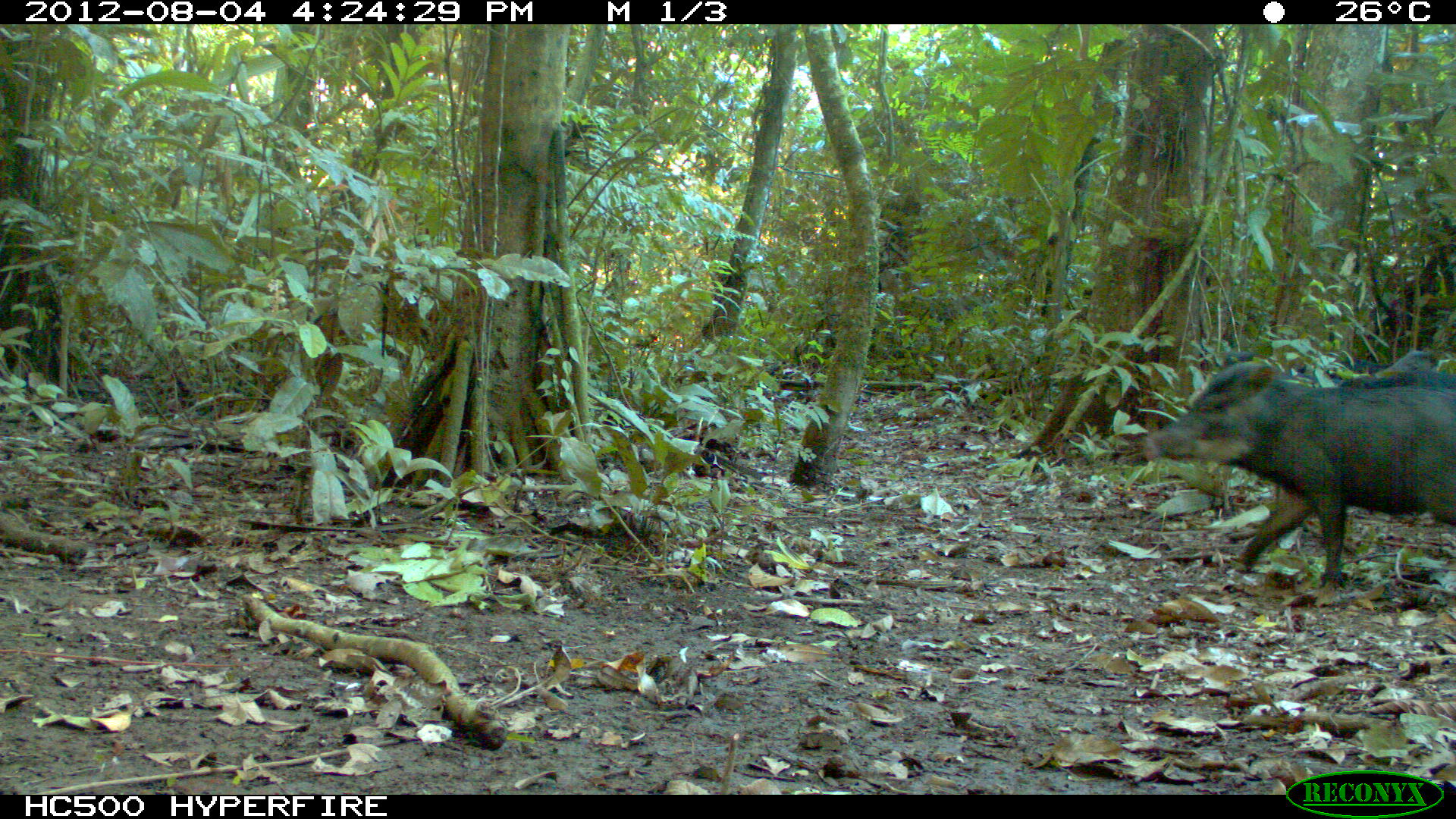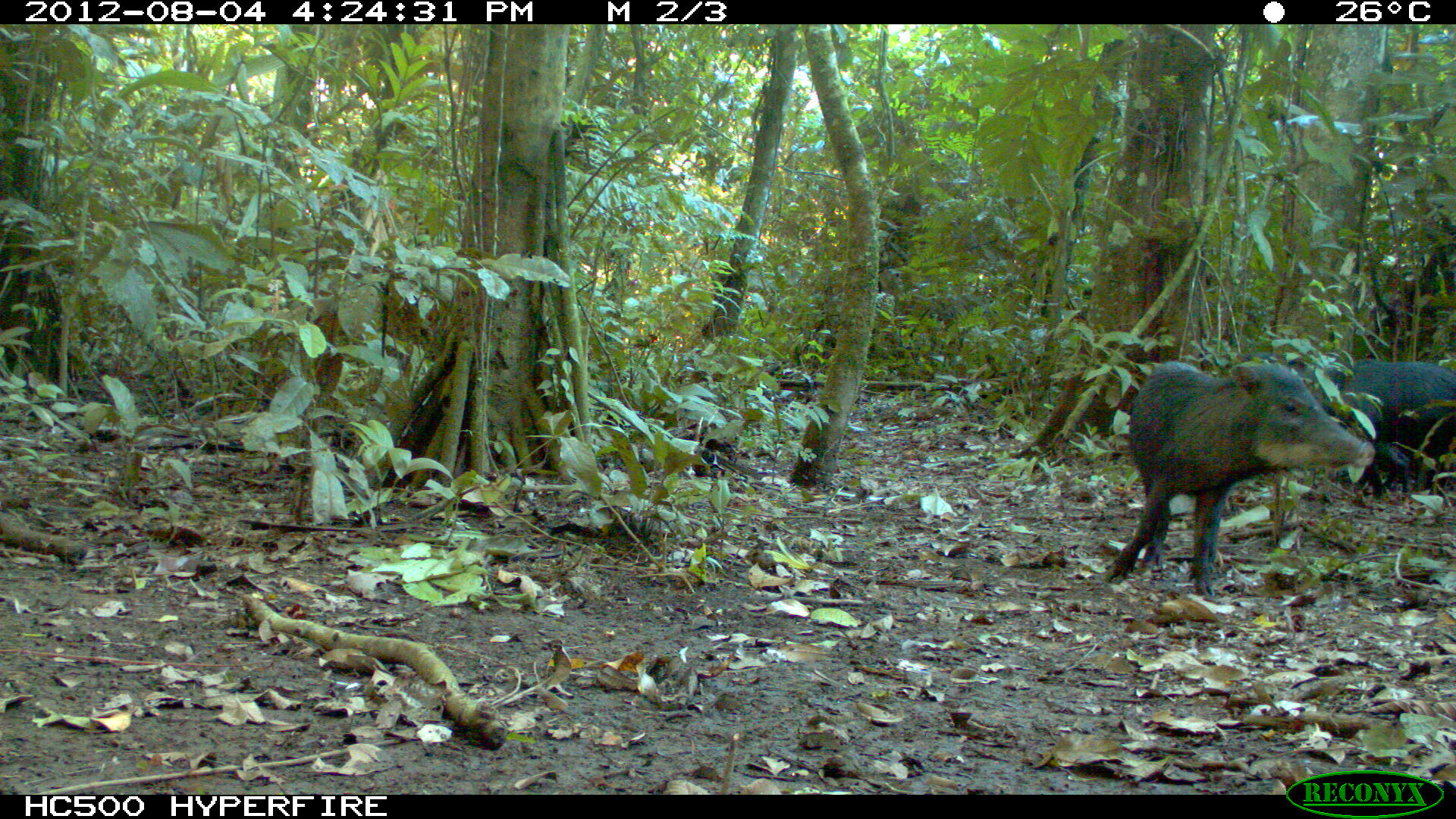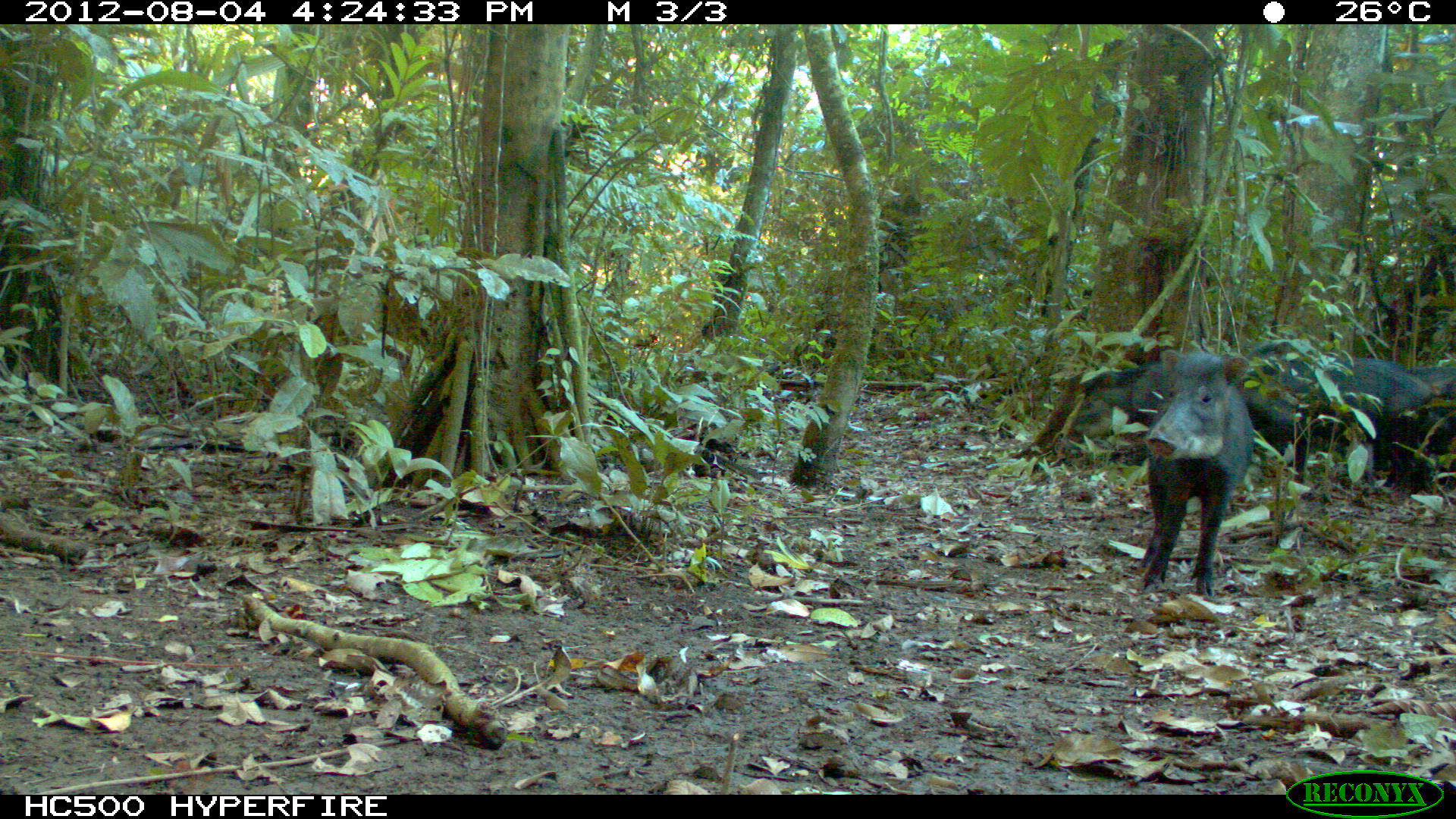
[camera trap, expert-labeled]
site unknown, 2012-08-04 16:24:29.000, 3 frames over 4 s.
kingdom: Animalia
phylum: Chordata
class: Mammalia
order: Artiodactyla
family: Tayassuidae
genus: Tayassu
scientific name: Tayassu pecari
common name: white-lipped peccary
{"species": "Tayassu pecari (white-lipped peccary)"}